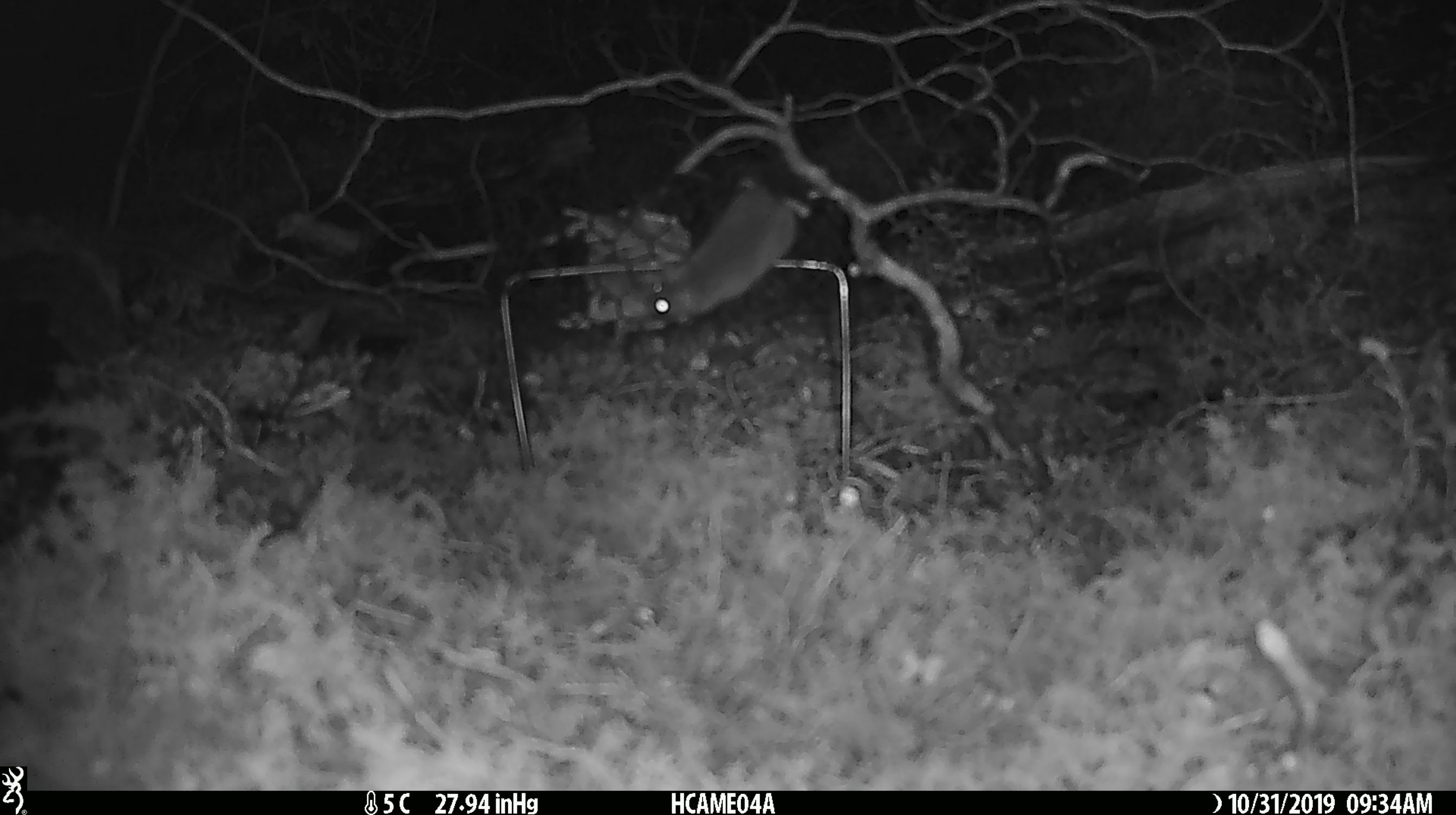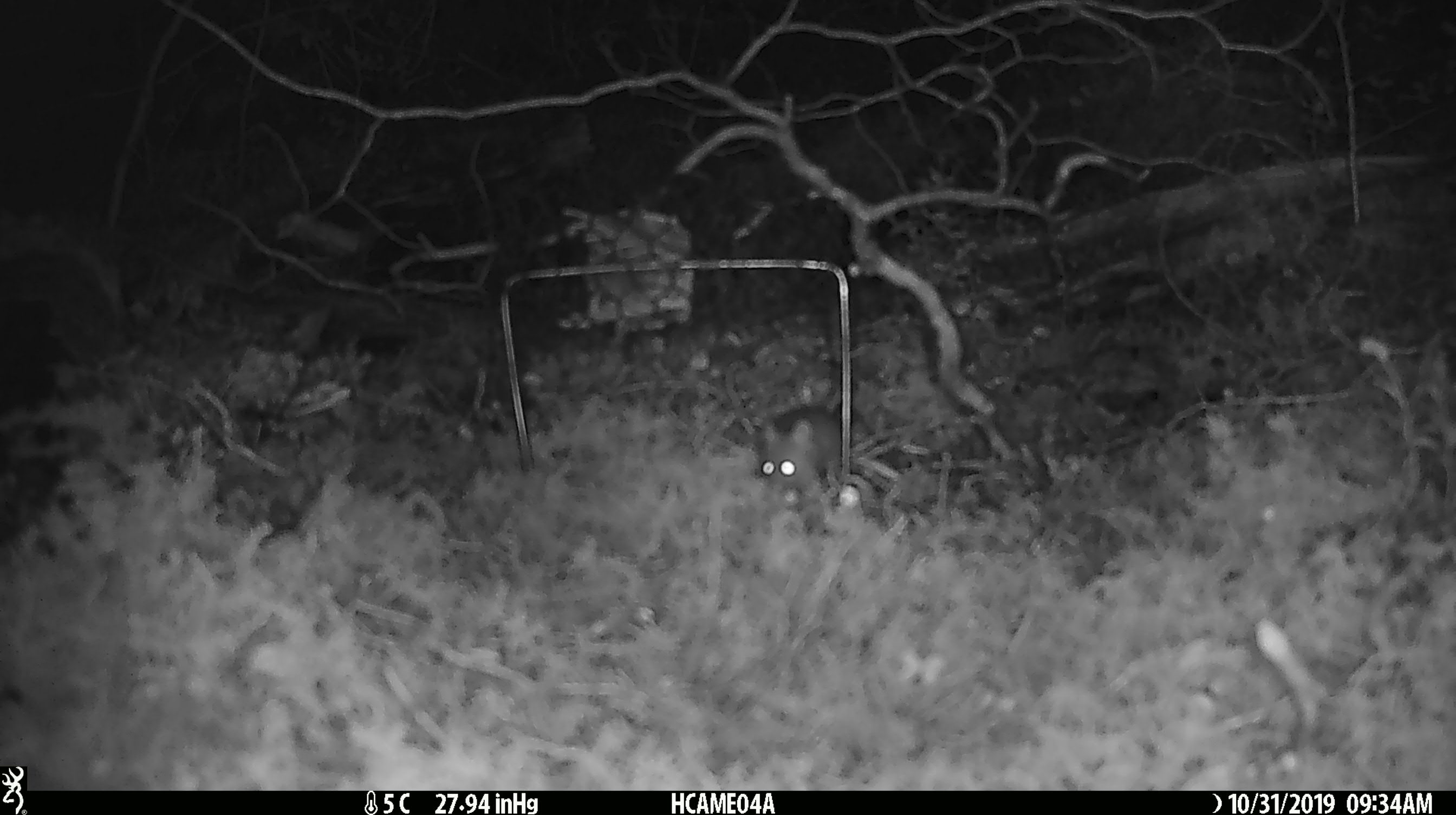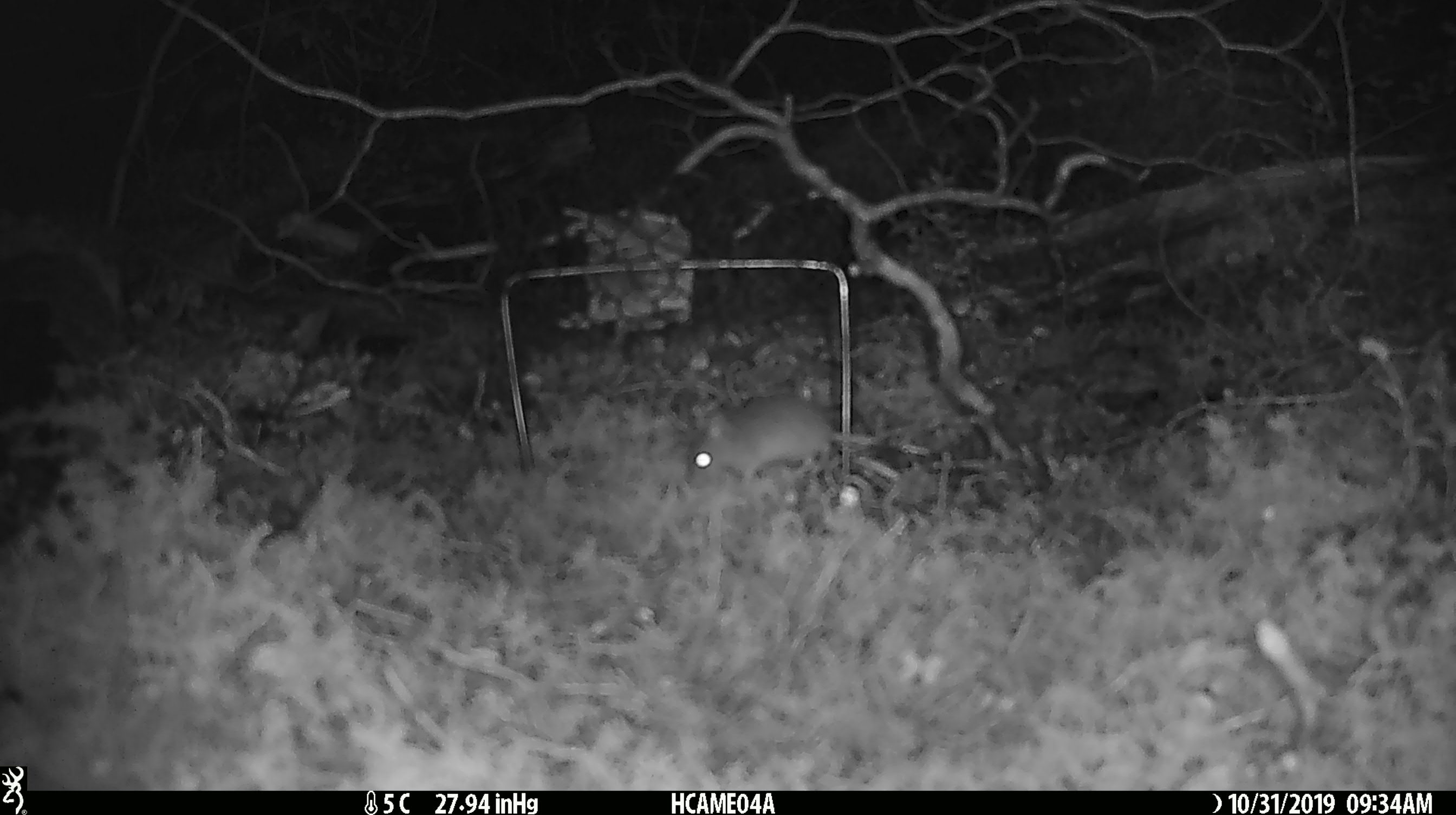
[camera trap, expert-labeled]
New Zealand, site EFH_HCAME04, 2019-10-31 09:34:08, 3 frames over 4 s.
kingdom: Animalia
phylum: Chordata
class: Mammalia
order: Rodentia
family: Muridae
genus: Mus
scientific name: Mus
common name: mouse